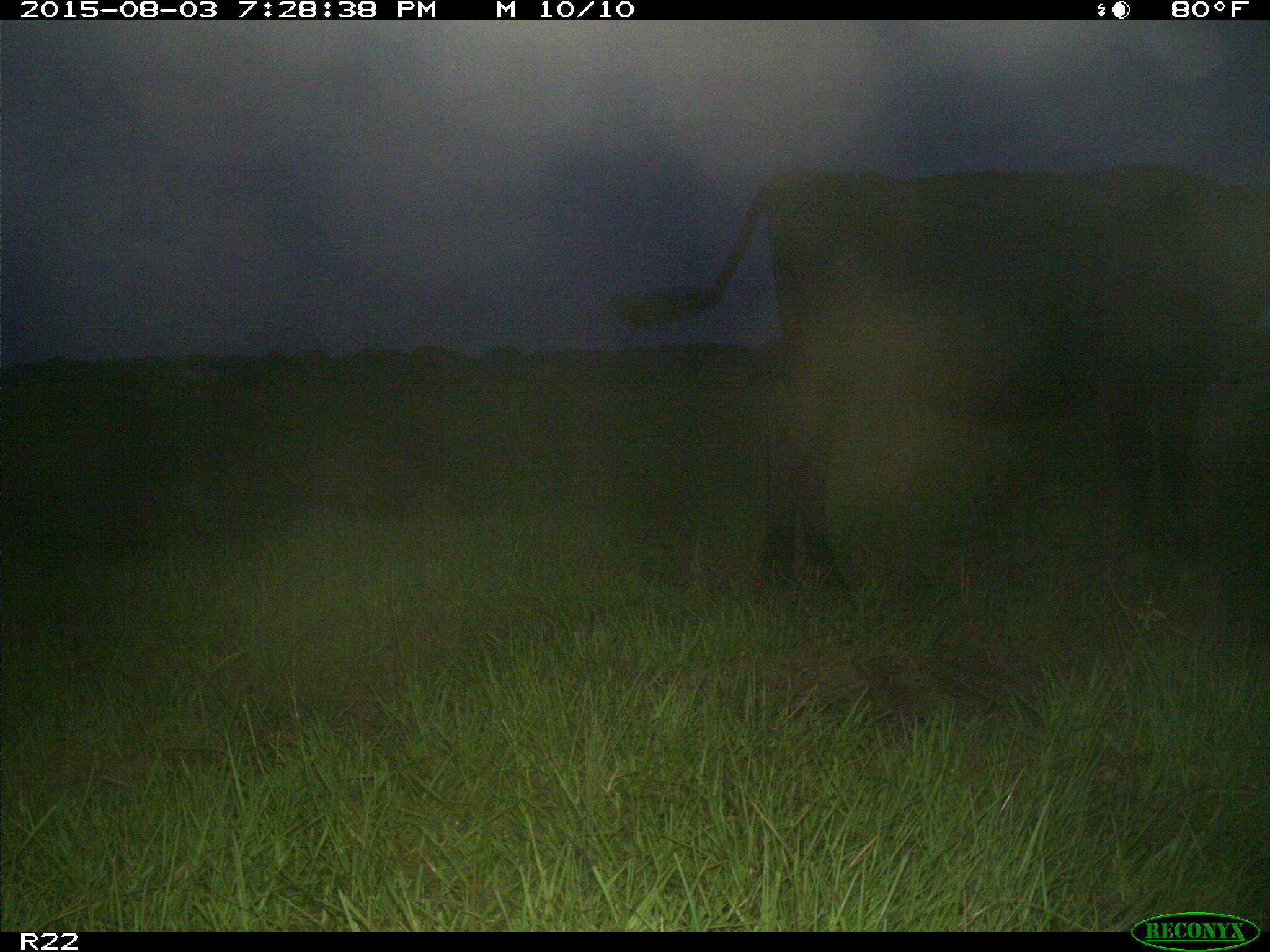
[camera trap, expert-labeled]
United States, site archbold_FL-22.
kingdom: Animalia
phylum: Chordata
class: Mammalia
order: Artiodactyla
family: Bovidae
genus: Bos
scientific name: Bos taurus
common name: domestic cow